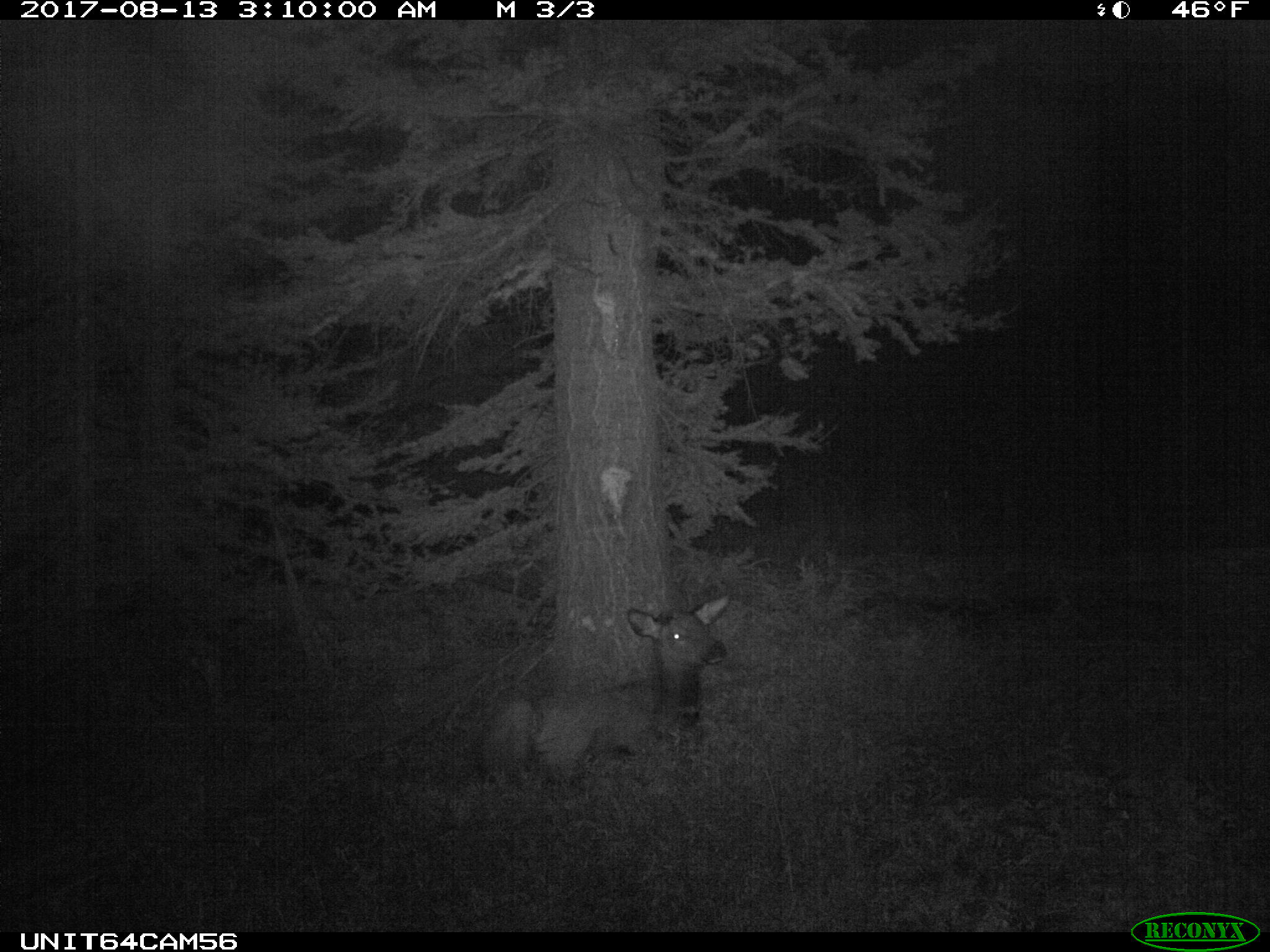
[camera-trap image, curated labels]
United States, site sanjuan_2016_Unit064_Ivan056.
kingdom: Animalia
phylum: Chordata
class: Mammalia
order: Artiodactyla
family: Cervidae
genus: Cervus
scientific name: Cervus elaphus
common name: red deer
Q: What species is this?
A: Cervus elaphus (red deer).